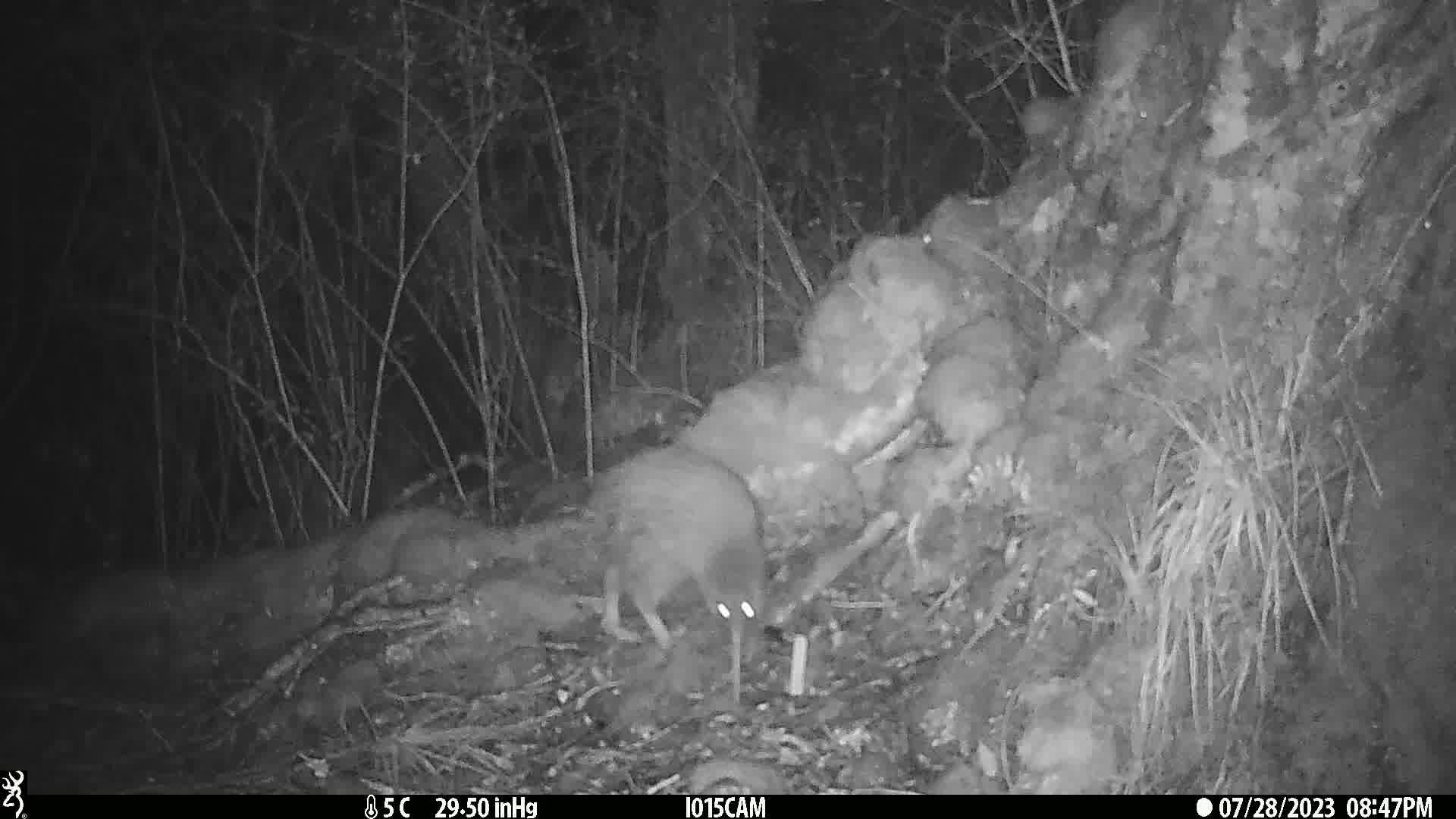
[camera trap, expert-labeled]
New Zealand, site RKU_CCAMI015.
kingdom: Animalia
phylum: Chordata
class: Aves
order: Apterygiformes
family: Apterygidae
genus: Apteryx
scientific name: Apteryx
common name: kiwi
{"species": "kiwi (Apteryx)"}